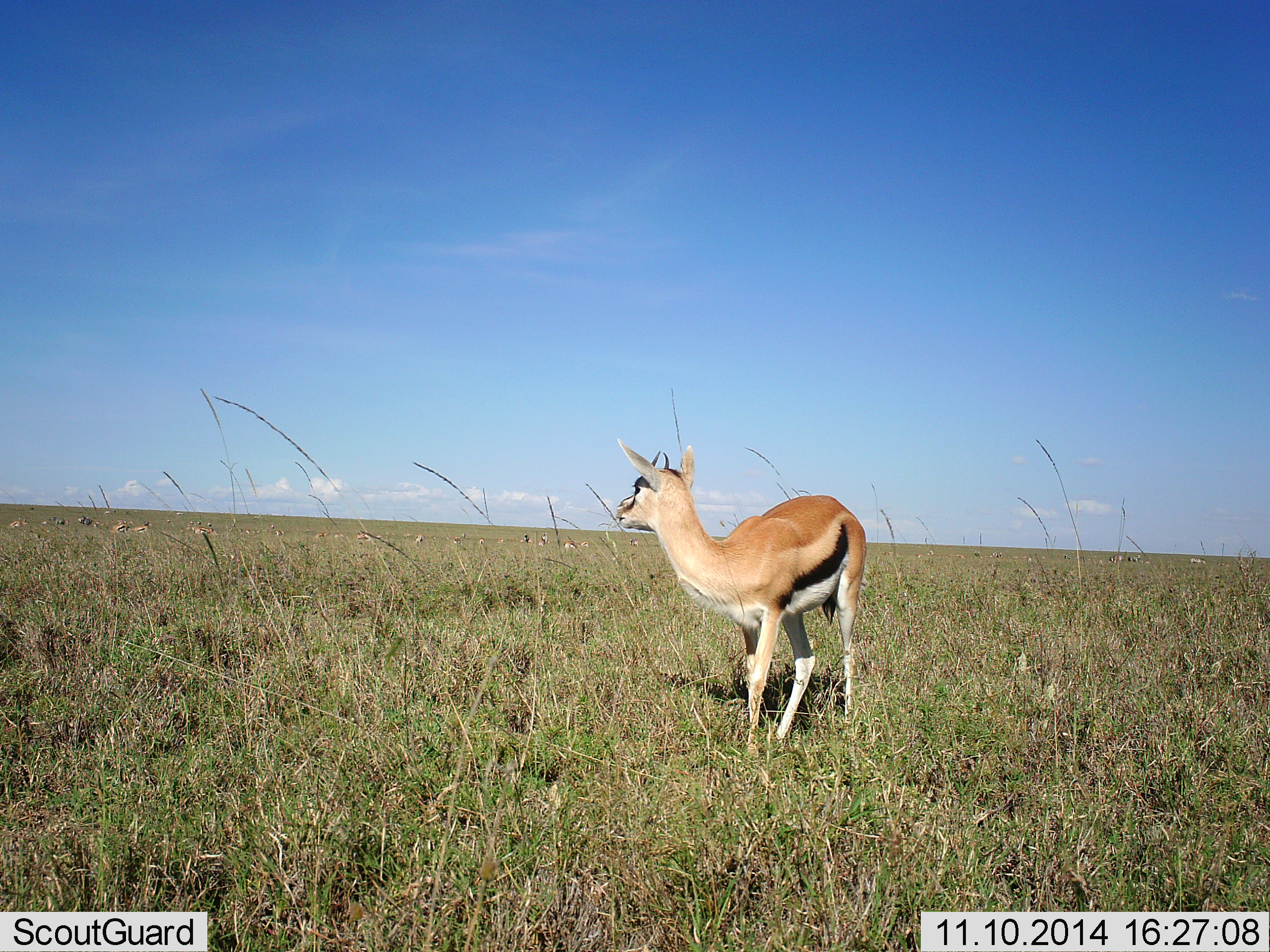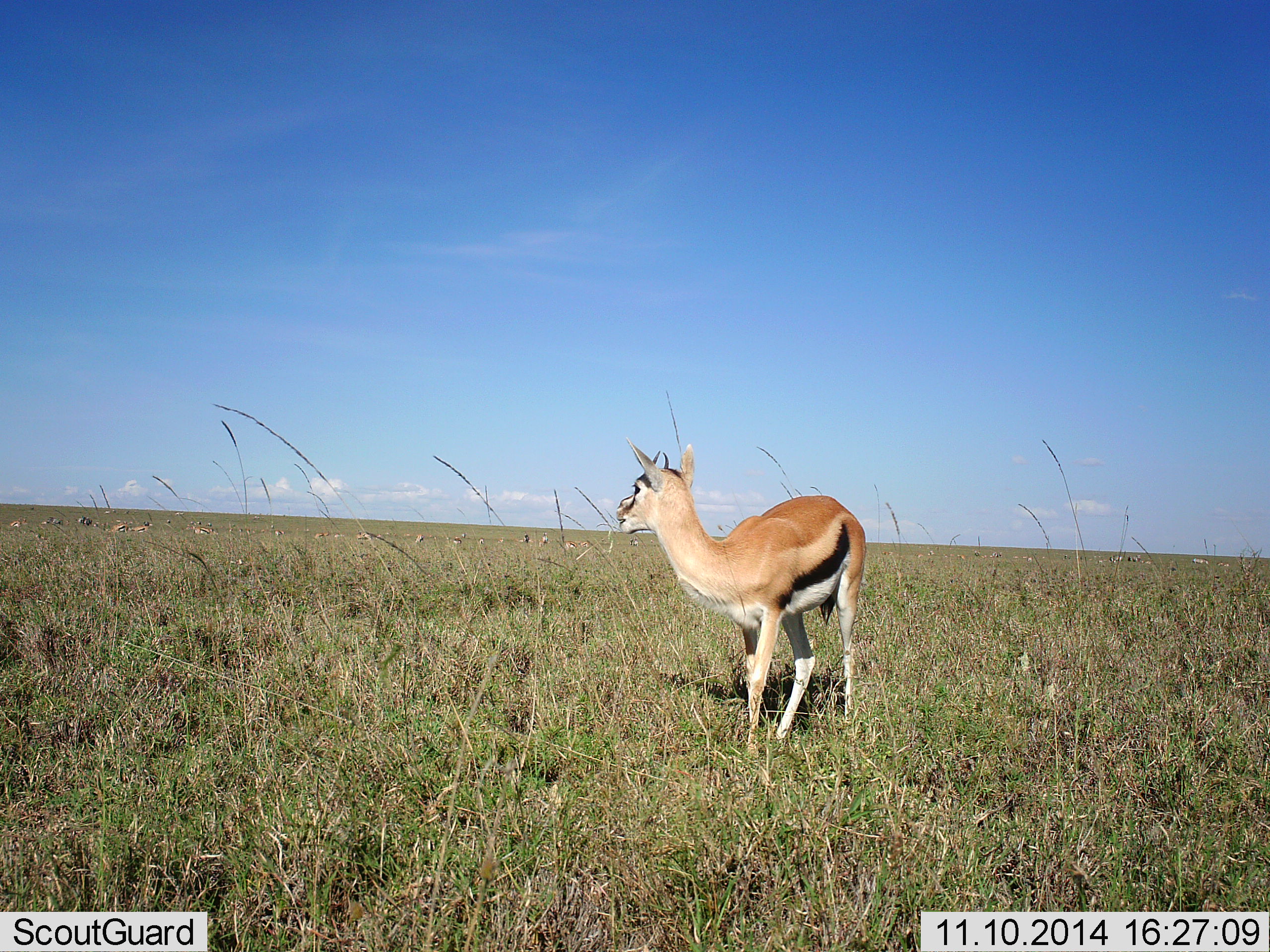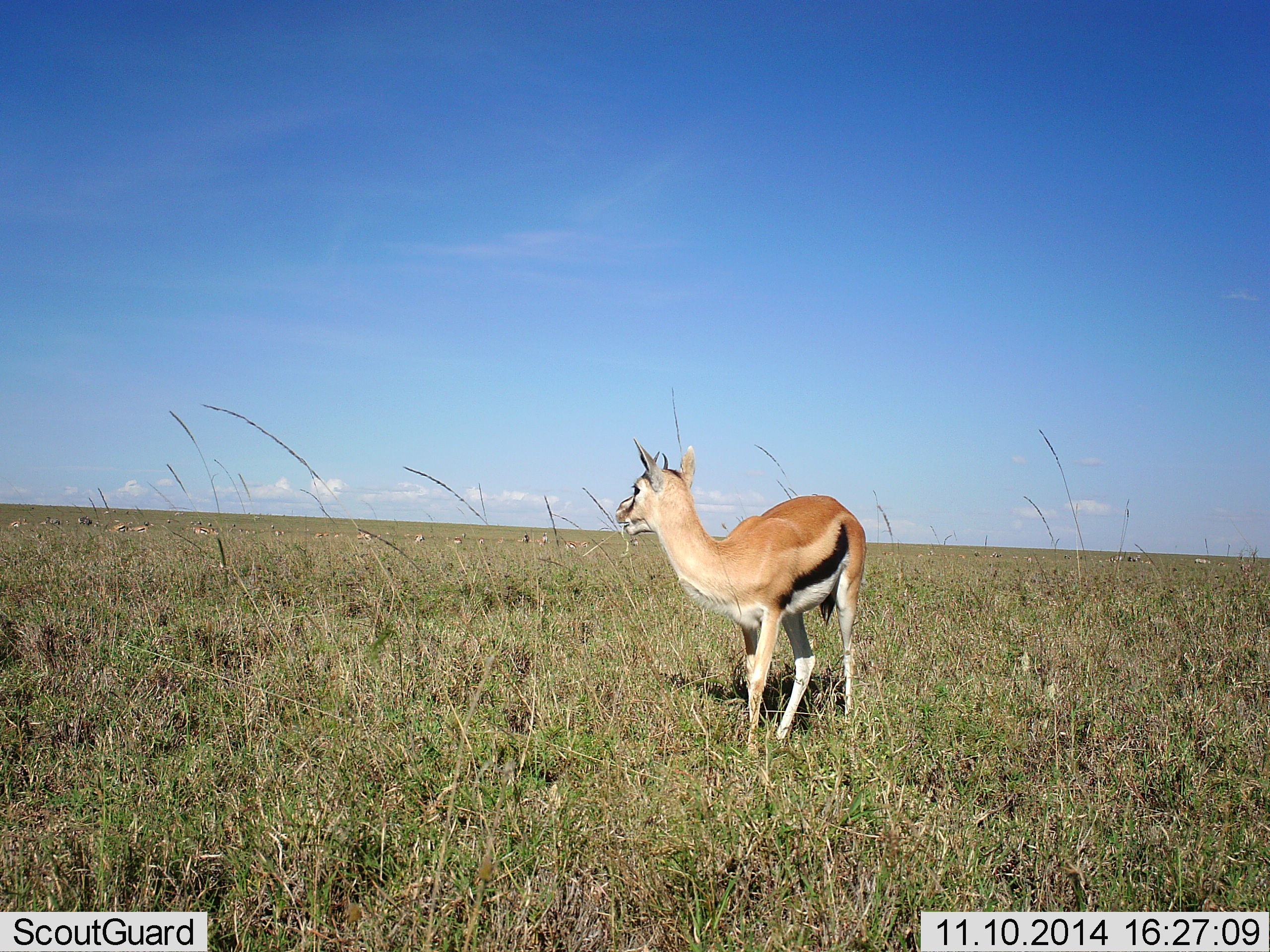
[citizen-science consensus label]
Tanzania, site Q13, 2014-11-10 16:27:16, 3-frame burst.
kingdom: Animalia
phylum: Chordata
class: Mammalia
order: Artiodactyla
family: Bovidae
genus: Eudorcas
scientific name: Eudorcas thomsonii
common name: thomson's gazelle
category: gazellethomsons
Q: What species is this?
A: Gazellethomsons (thomson's gazelle) (Eudorcas thomsonii).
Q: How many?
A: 1.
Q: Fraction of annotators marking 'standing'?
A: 90%.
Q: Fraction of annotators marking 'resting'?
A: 0%.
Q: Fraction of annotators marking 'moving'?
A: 0%.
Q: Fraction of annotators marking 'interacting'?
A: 0%.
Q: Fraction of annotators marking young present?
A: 0%.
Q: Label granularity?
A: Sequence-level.